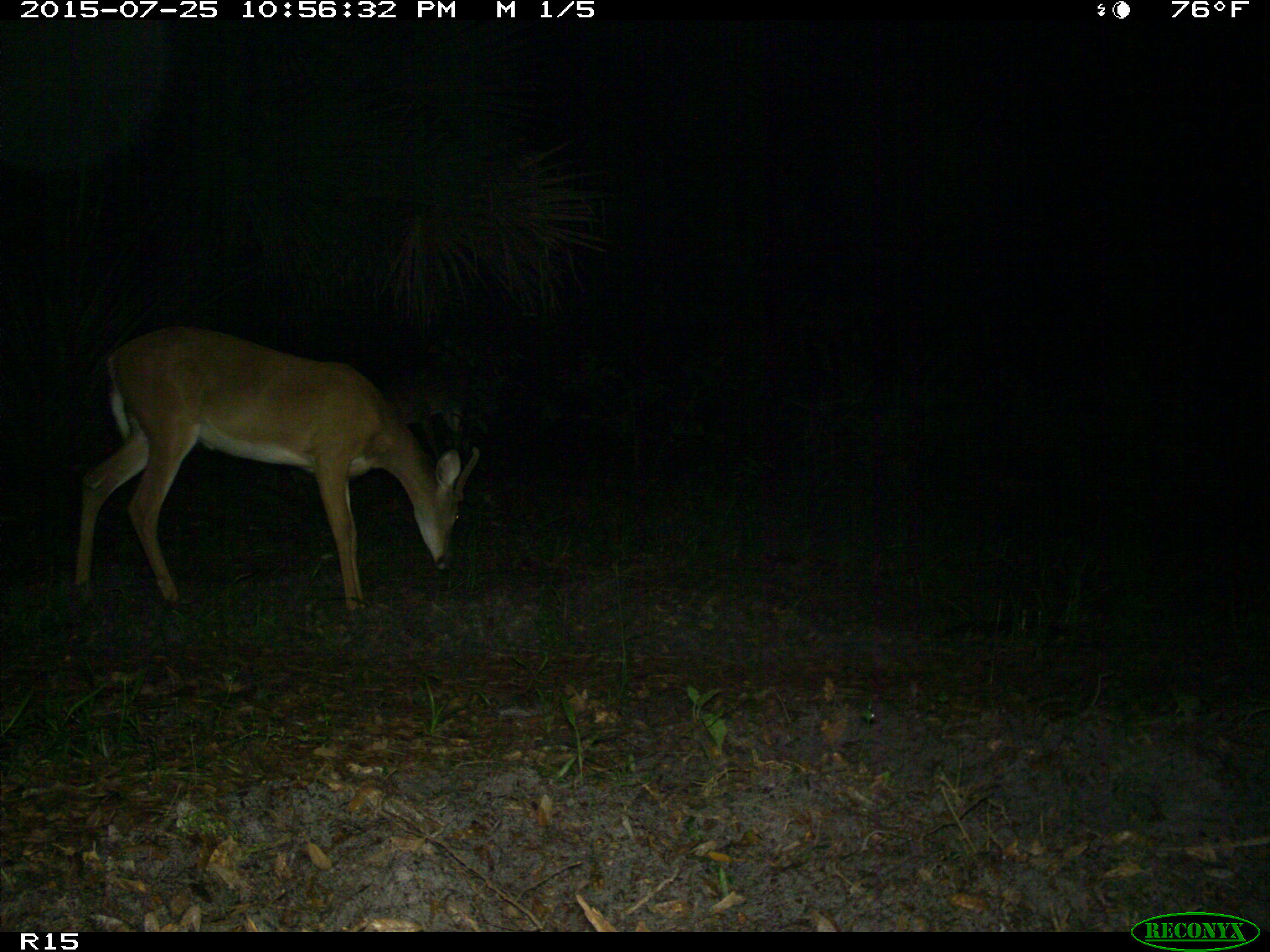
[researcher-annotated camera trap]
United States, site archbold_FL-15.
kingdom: Animalia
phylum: Chordata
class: Mammalia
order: Artiodactyla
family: Cervidae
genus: Odocoileus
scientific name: Odocoileus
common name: deer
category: unidentified deer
Unidentified deer (deer) (Odocoileus).